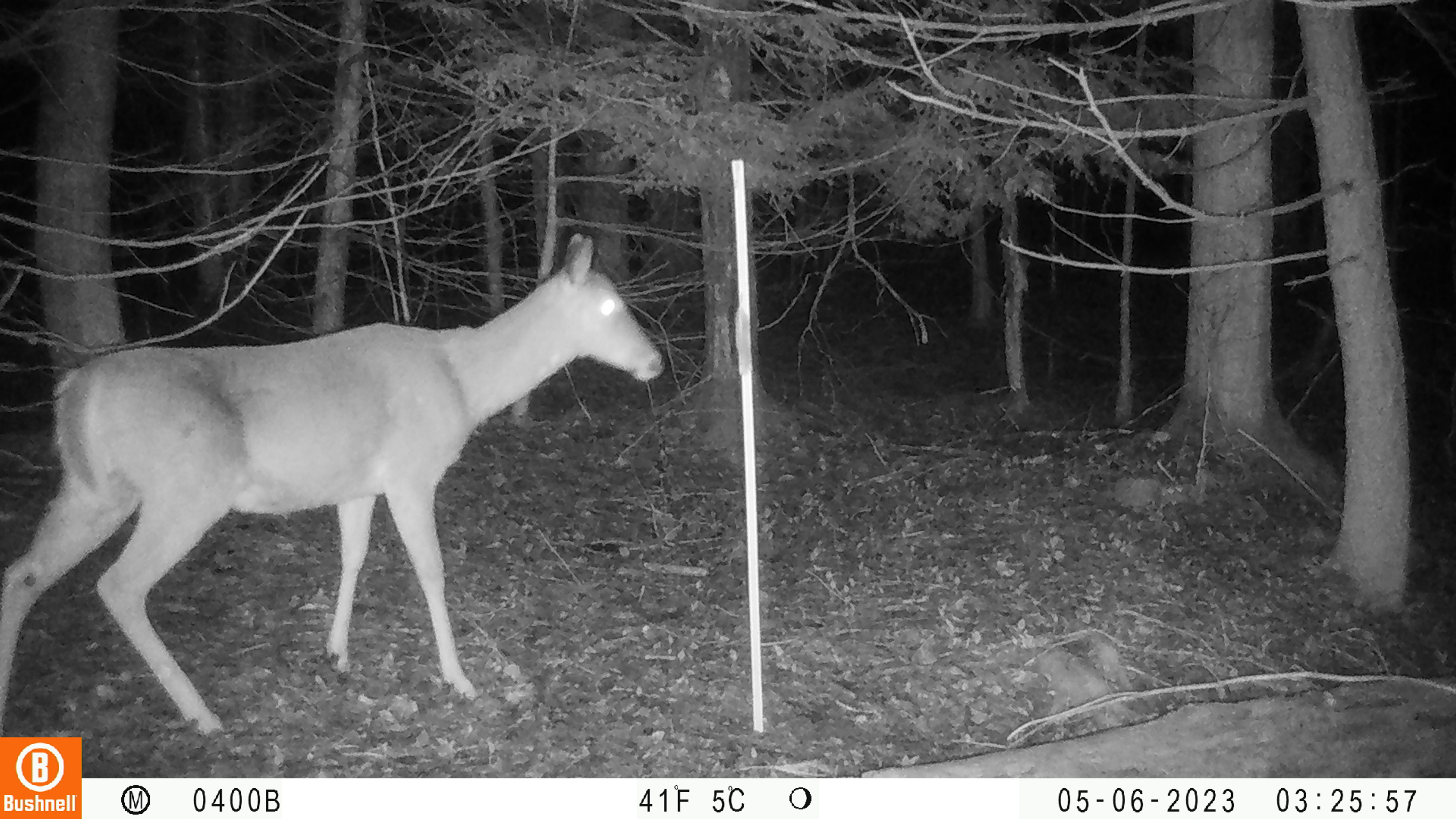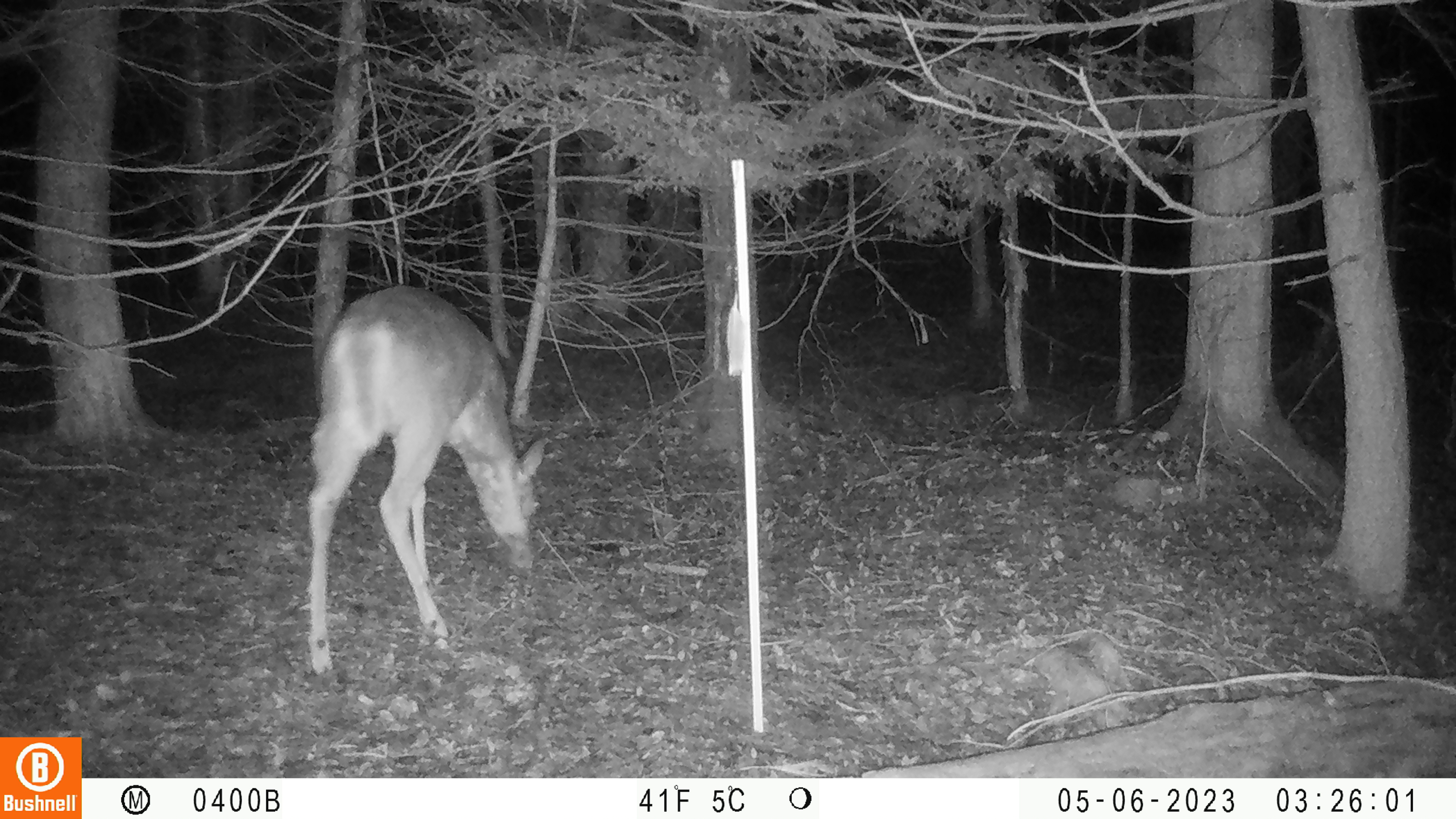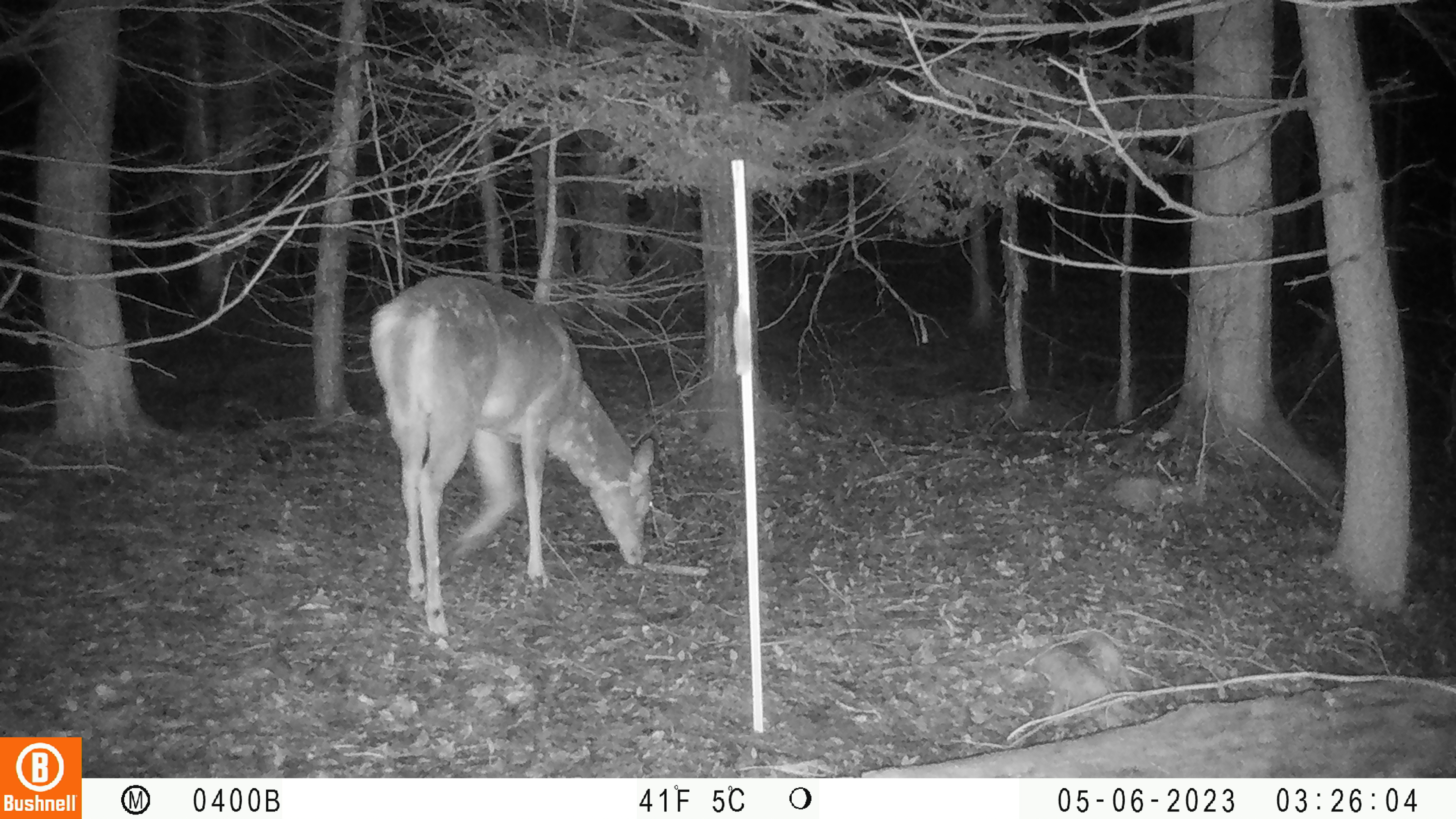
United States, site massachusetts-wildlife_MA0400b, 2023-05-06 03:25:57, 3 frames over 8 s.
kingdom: Animalia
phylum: Chordata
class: Mammalia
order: Artiodactyla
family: Cervidae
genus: Odocoileus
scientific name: Odocoileus virginianus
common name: white-tailed deer